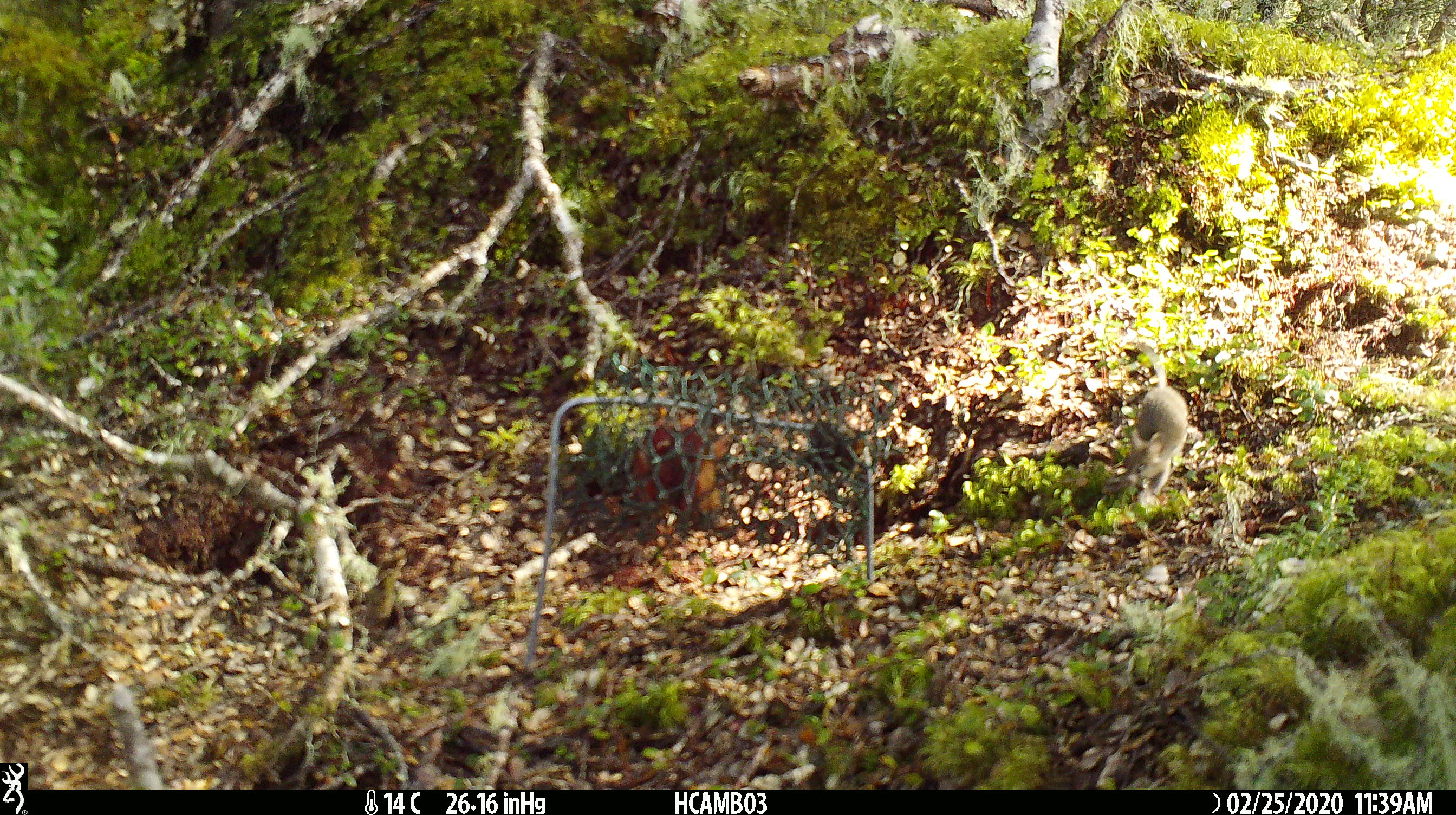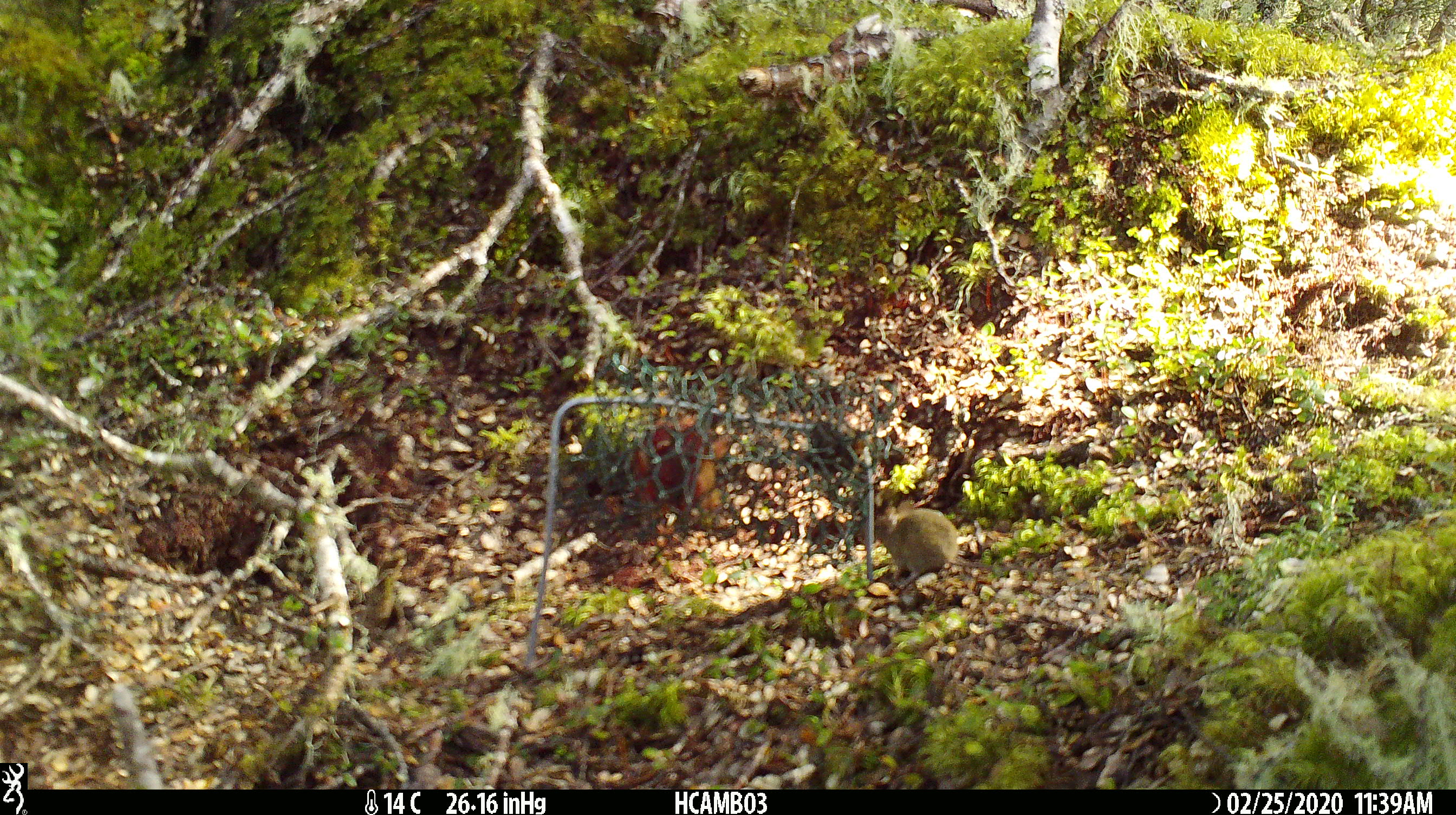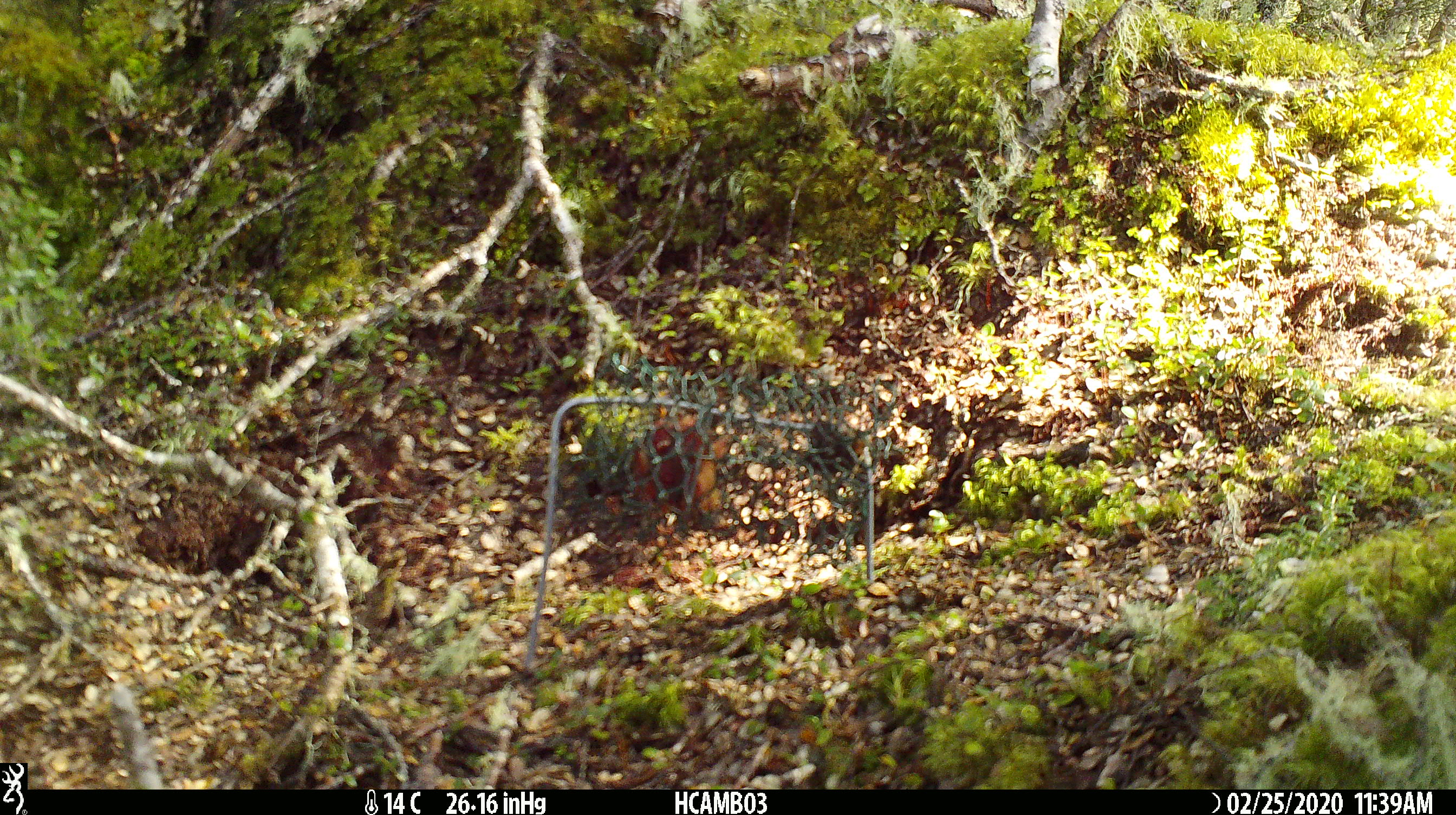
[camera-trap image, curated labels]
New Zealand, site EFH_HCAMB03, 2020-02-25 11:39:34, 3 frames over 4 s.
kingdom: Animalia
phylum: Chordata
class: Mammalia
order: Rodentia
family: Muridae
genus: Mus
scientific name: Mus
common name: mouse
Mouse (Mus).